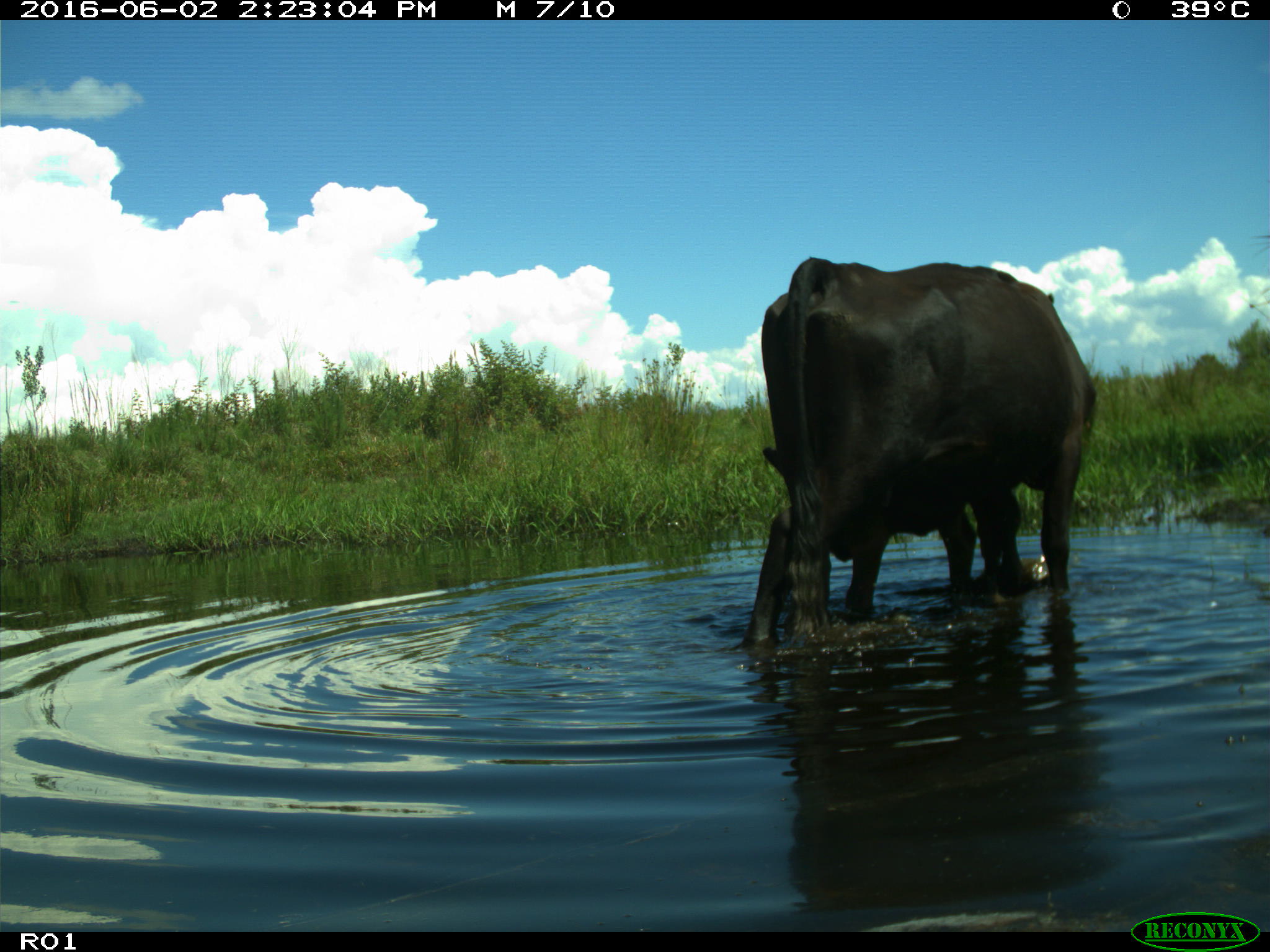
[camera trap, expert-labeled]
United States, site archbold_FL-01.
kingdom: Animalia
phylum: Chordata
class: Mammalia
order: Artiodactyla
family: Bovidae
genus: Bos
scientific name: Bos taurus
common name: domestic cow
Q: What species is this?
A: Bos taurus (domestic cow).